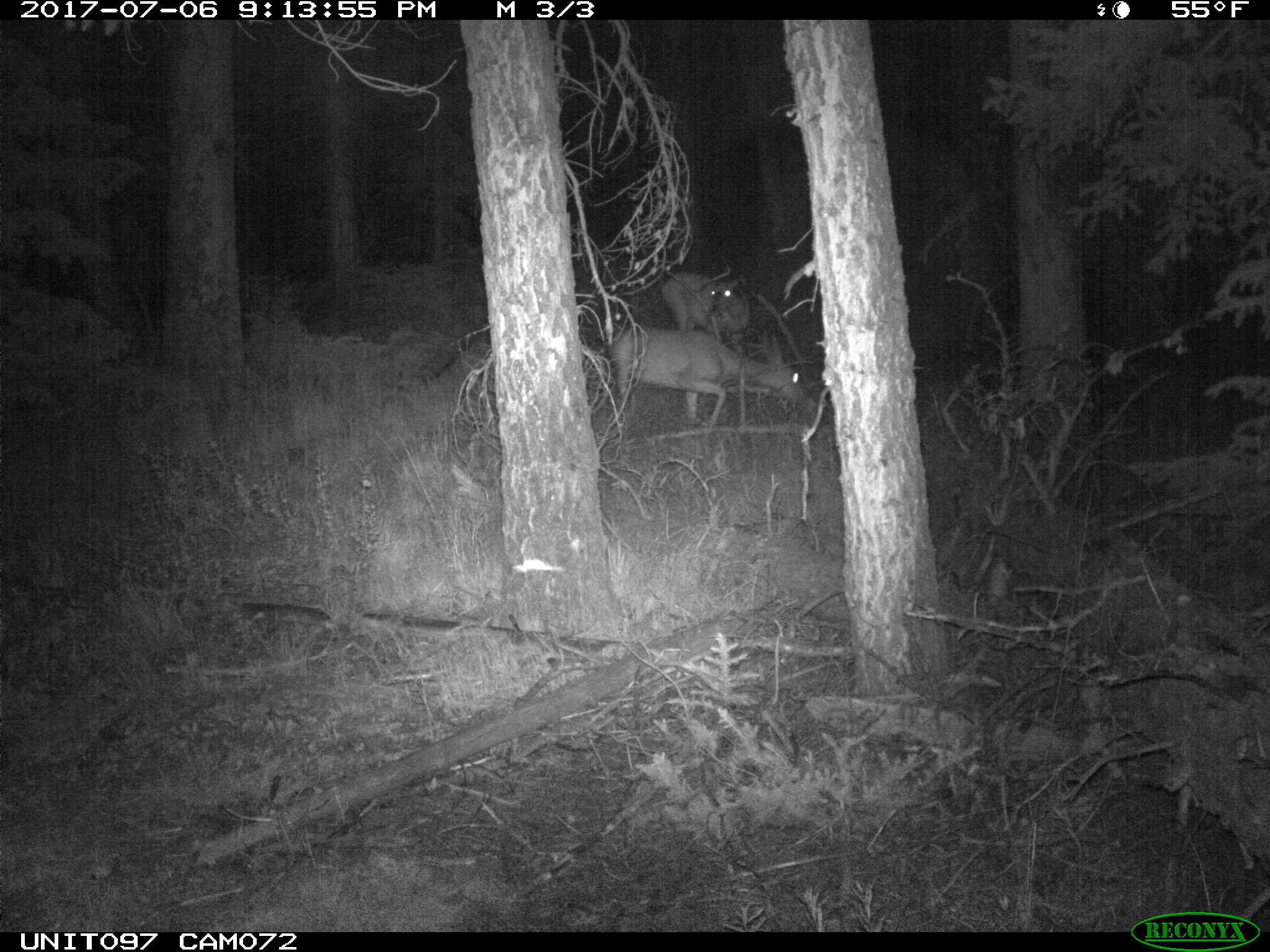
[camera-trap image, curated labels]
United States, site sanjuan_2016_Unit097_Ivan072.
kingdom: Animalia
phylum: Chordata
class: Mammalia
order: Artiodactyla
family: Cervidae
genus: Odocoileus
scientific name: Odocoileus hemionus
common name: mule deer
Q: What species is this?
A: Odocoileus hemionus (mule deer).